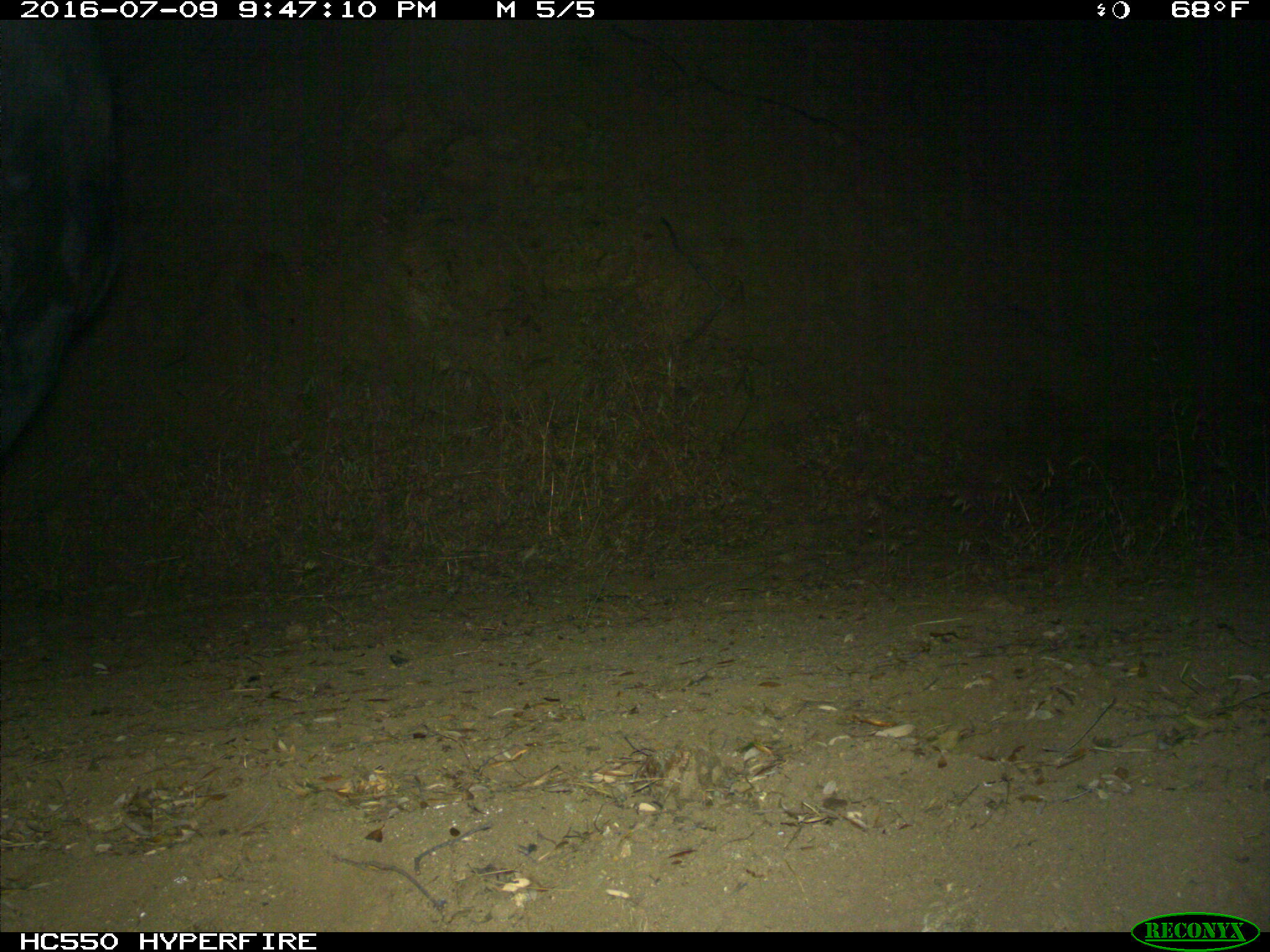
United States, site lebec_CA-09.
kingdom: Animalia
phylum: Chordata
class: Mammalia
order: Artiodactyla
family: Bovidae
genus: Bos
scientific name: Bos taurus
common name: domestic cow